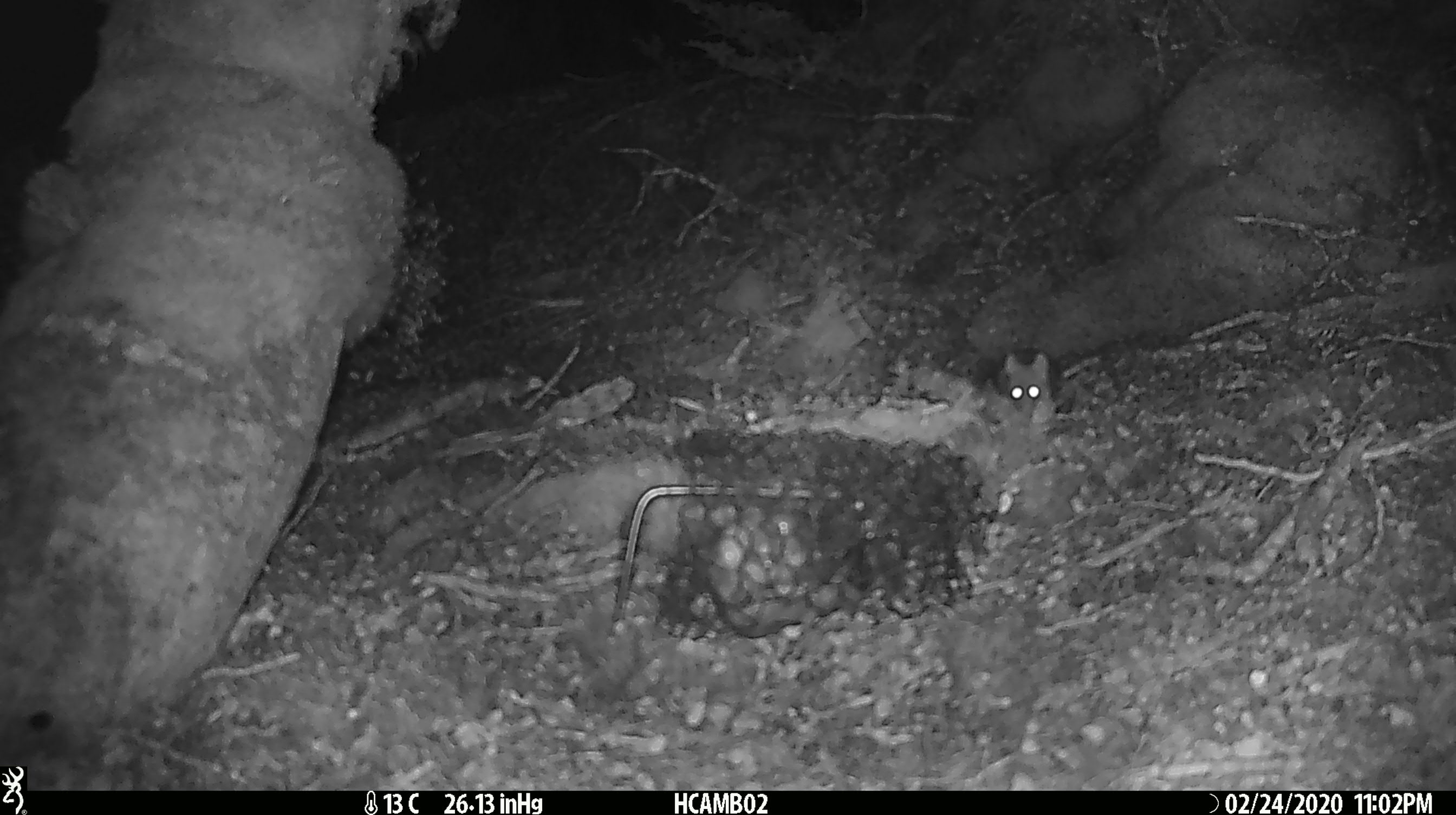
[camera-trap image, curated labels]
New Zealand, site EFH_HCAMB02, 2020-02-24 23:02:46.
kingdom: Animalia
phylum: Chordata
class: Mammalia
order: Rodentia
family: Muridae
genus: Mus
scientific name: Mus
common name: mouse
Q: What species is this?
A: Mouse (Mus).